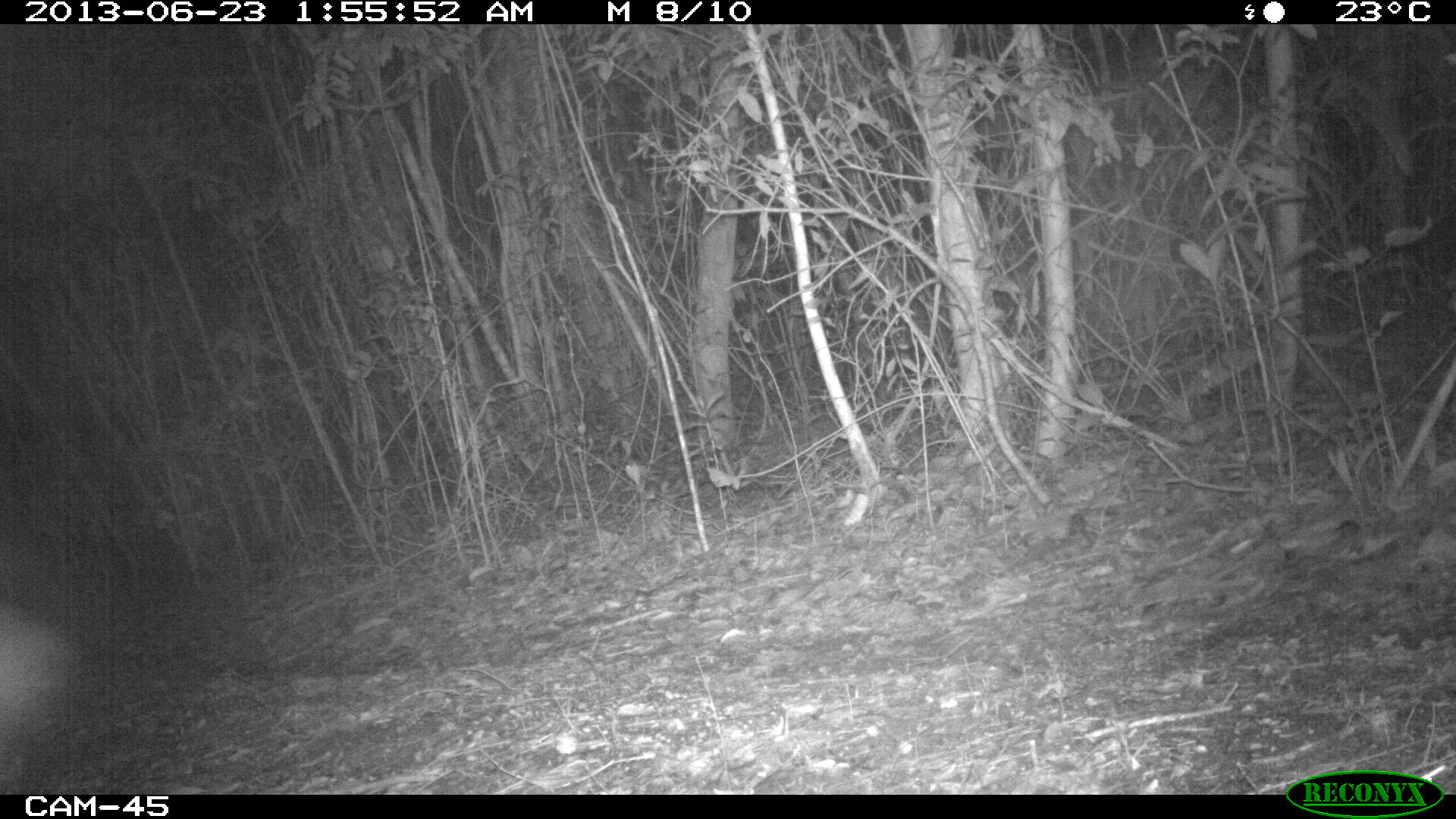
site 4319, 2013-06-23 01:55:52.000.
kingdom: Animalia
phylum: Chordata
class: Mammalia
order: Carnivora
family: Felidae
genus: Leopardus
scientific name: Leopardus pardalis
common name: ocelot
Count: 1.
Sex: male.